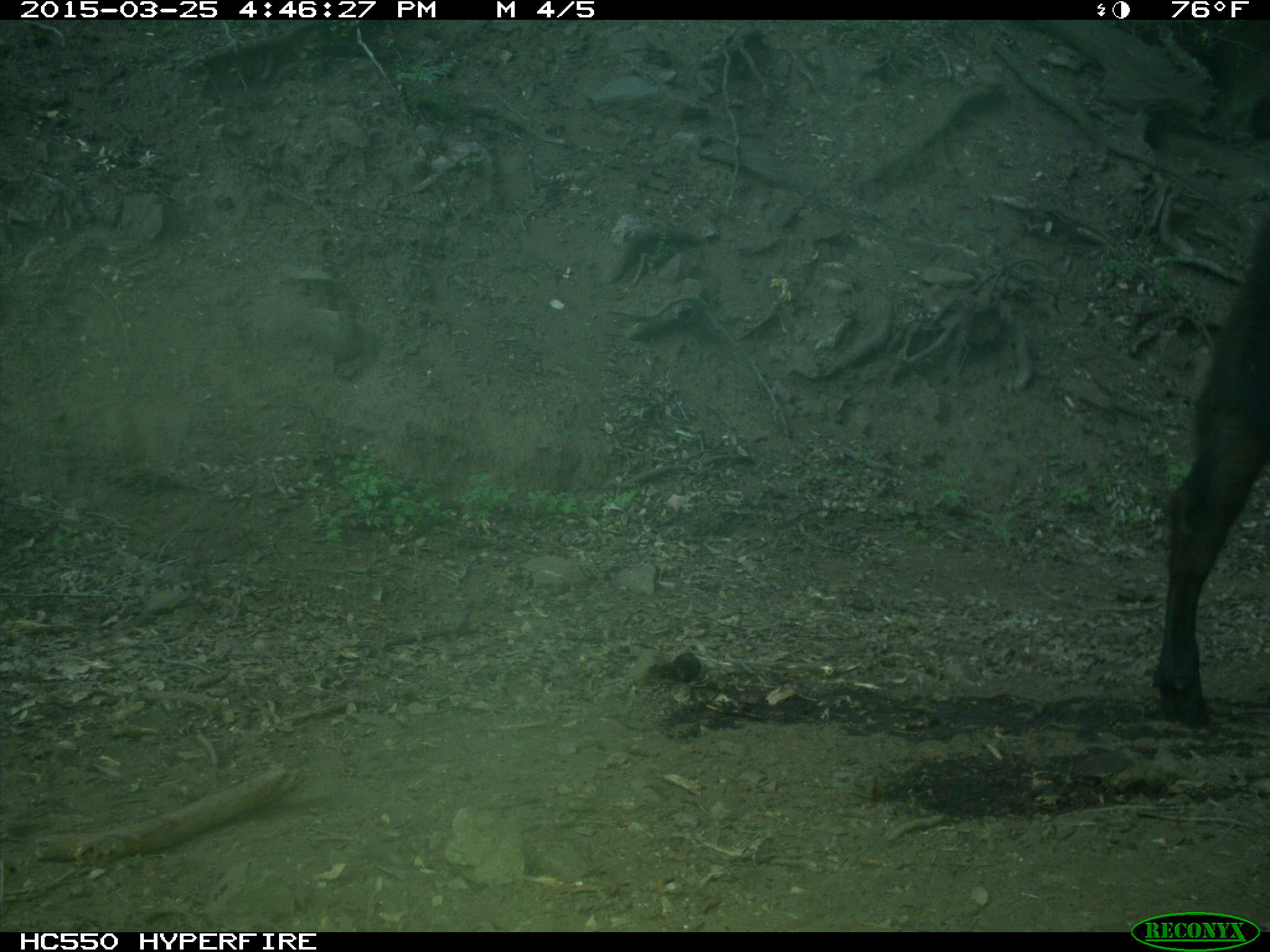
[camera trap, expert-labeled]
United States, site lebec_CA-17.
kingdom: Animalia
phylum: Chordata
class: Mammalia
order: Artiodactyla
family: Bovidae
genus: Bos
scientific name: Bos taurus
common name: domestic cow